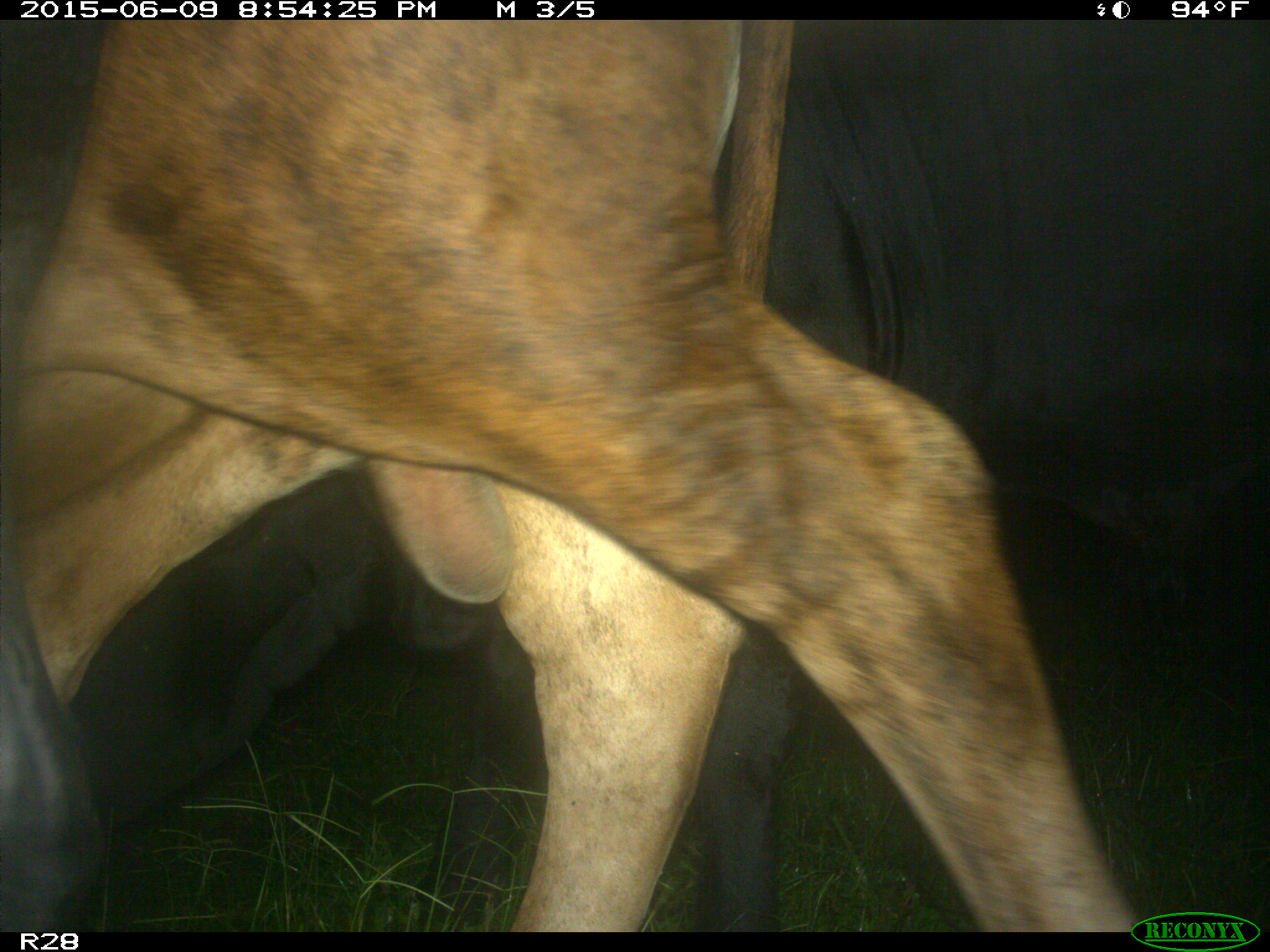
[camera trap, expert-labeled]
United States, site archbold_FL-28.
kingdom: Animalia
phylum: Chordata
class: Mammalia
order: Artiodactyla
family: Bovidae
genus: Bos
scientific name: Bos taurus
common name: domestic cow